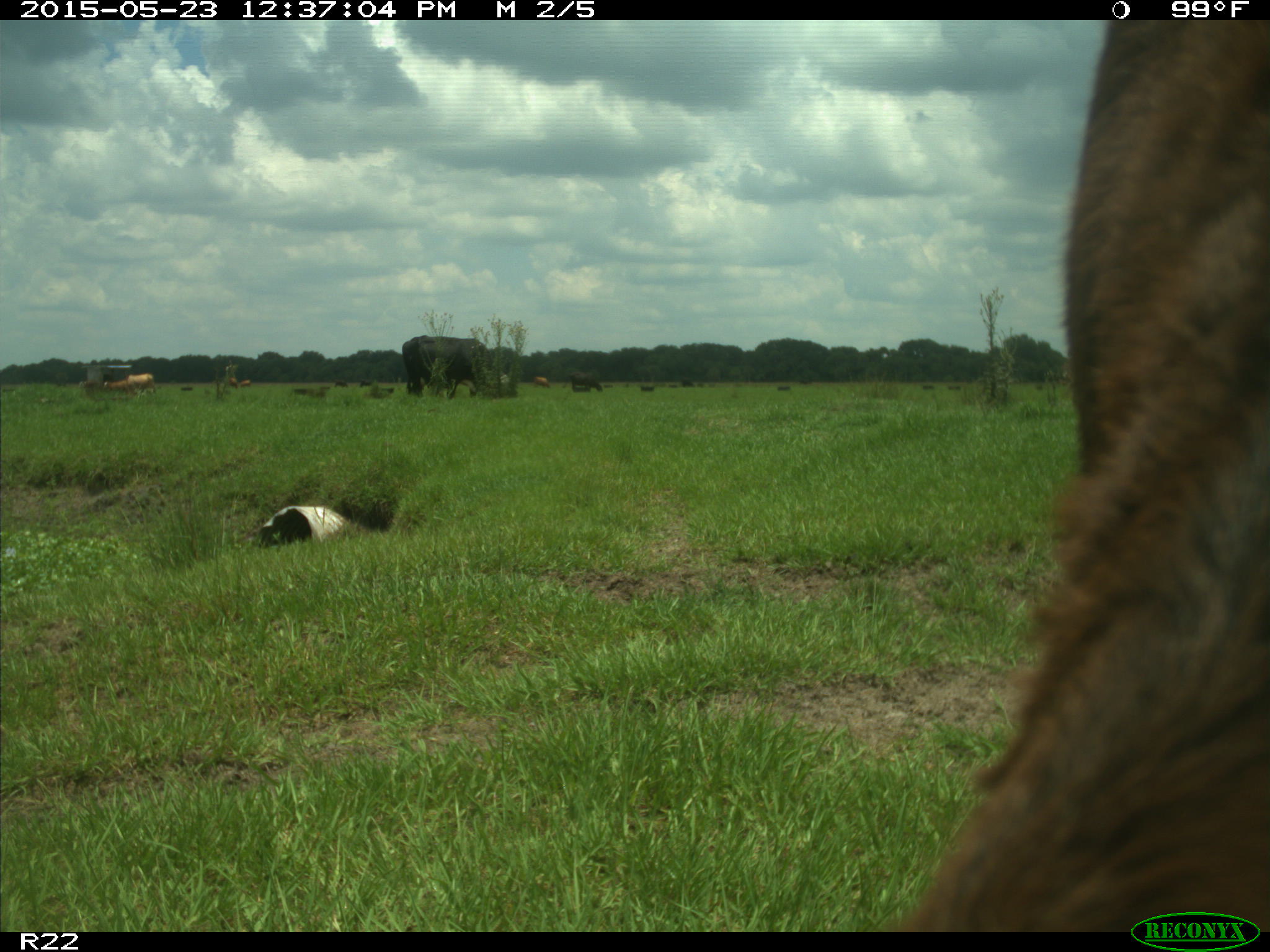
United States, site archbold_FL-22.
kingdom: Animalia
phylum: Chordata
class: Mammalia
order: Artiodactyla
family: Bovidae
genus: Bos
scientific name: Bos taurus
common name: domestic cow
Bos taurus (domestic cow).